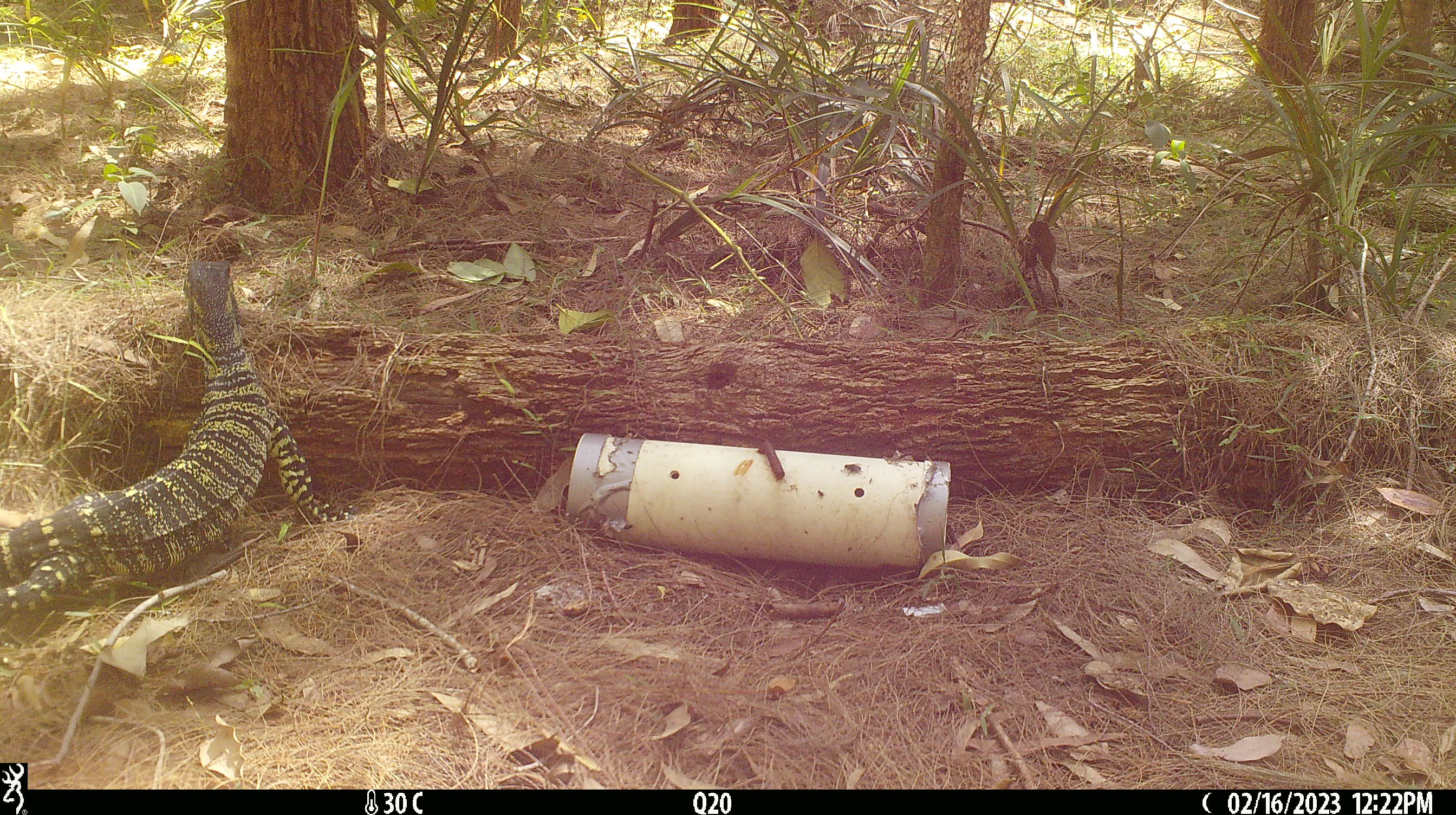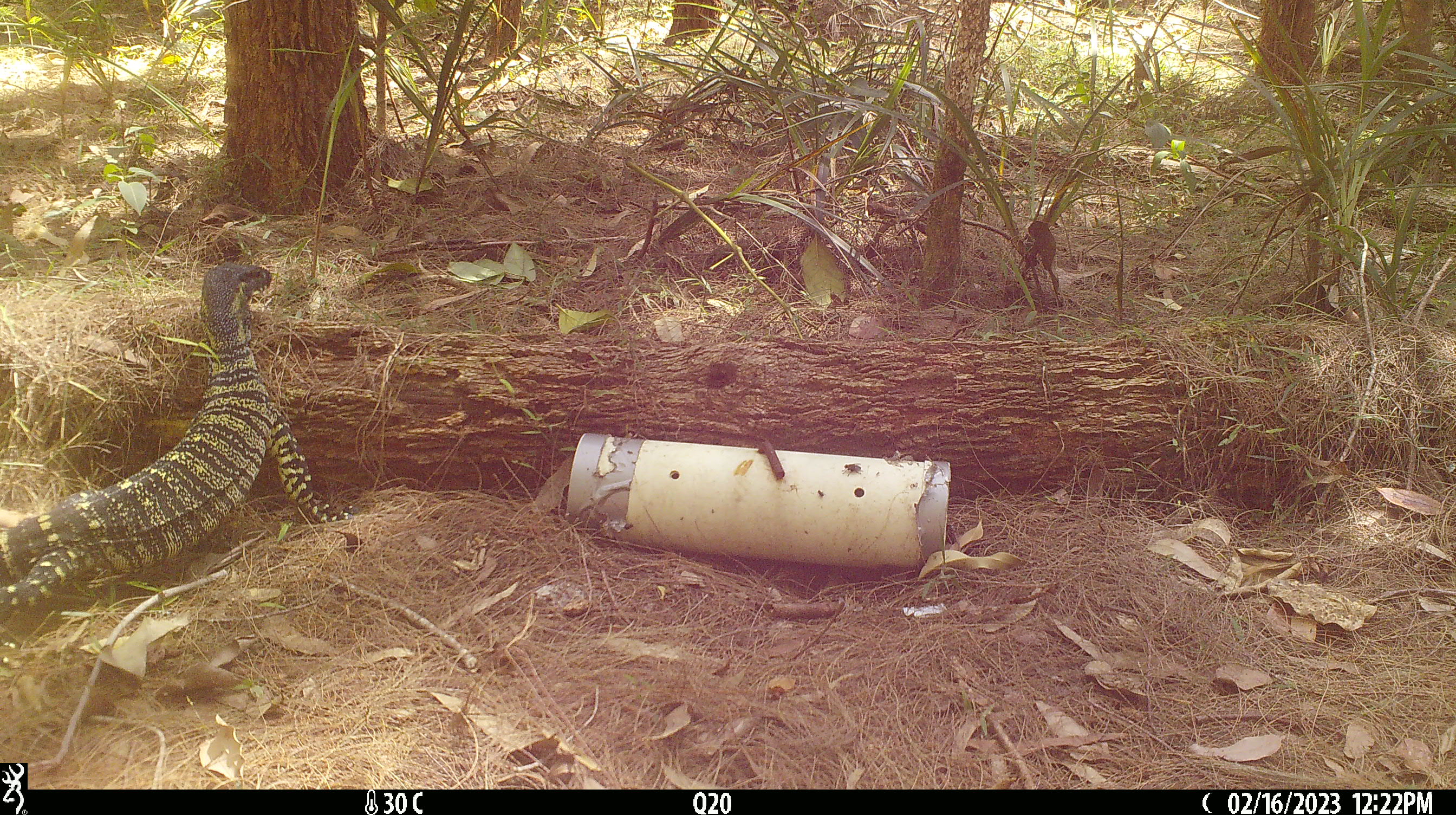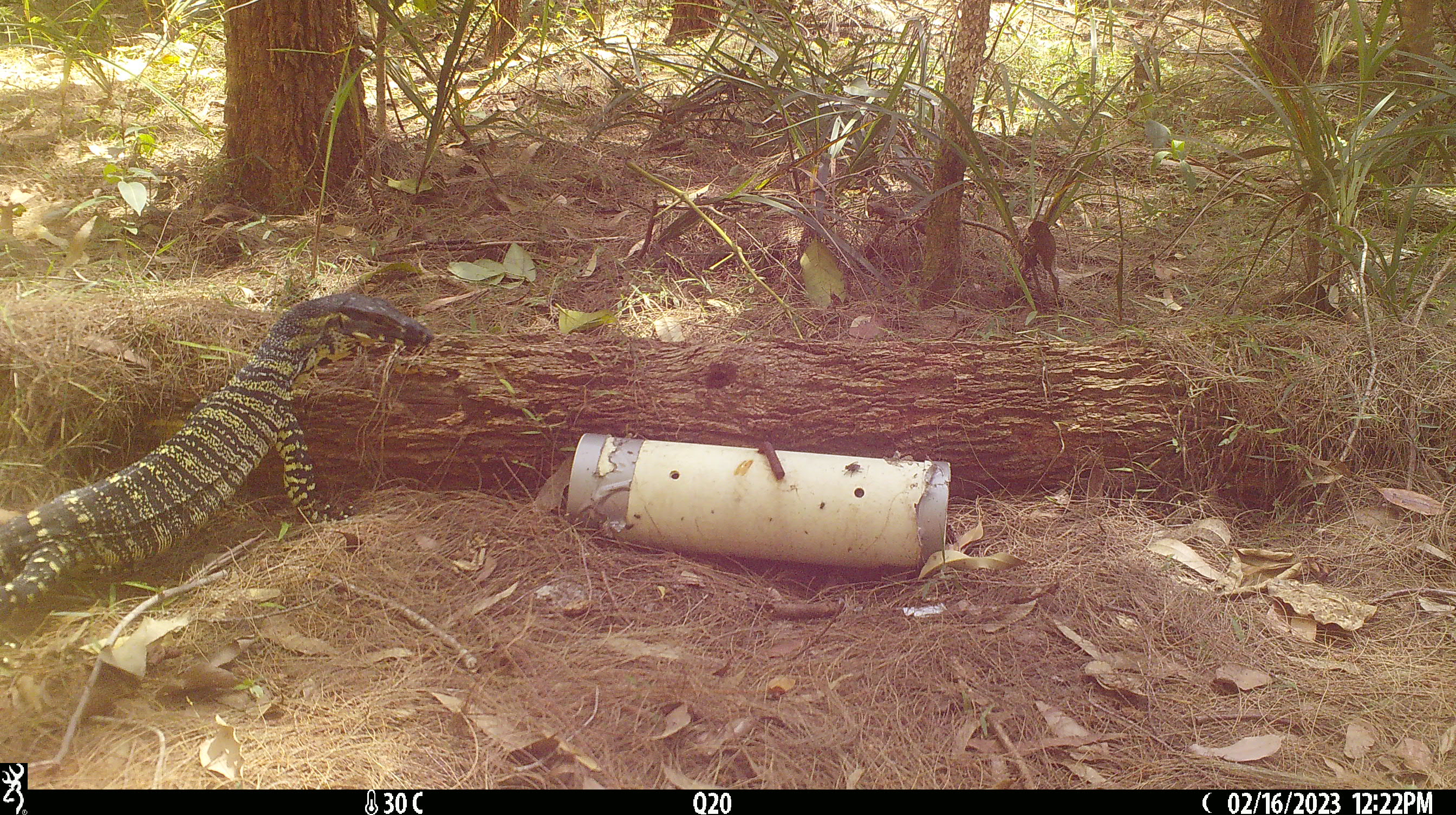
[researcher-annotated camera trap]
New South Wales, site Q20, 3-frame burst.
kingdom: Animalia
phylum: Chordata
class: Reptilia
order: Squamata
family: Varanidae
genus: Varanus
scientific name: Varanus varius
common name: lace monitor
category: goanna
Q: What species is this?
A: Goanna (lace monitor) (Varanus varius).